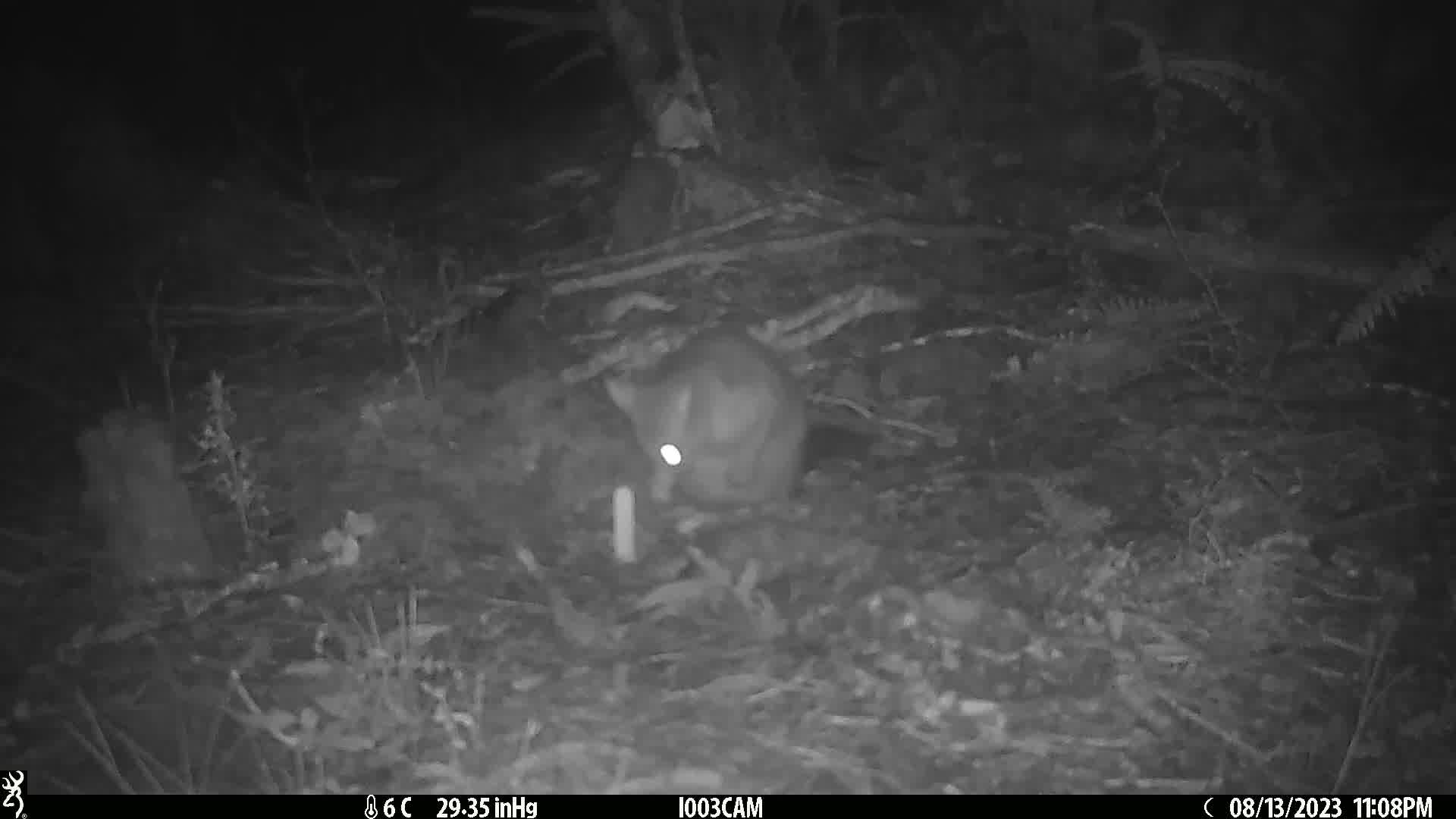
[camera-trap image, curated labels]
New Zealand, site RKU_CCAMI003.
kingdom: Animalia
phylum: Chordata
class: Mammalia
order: Diprotodontia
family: Phalangeridae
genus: Trichosurus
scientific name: Trichosurus vulpecula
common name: common brushtail possum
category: possum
Possum (common brushtail possum) (Trichosurus vulpecula).